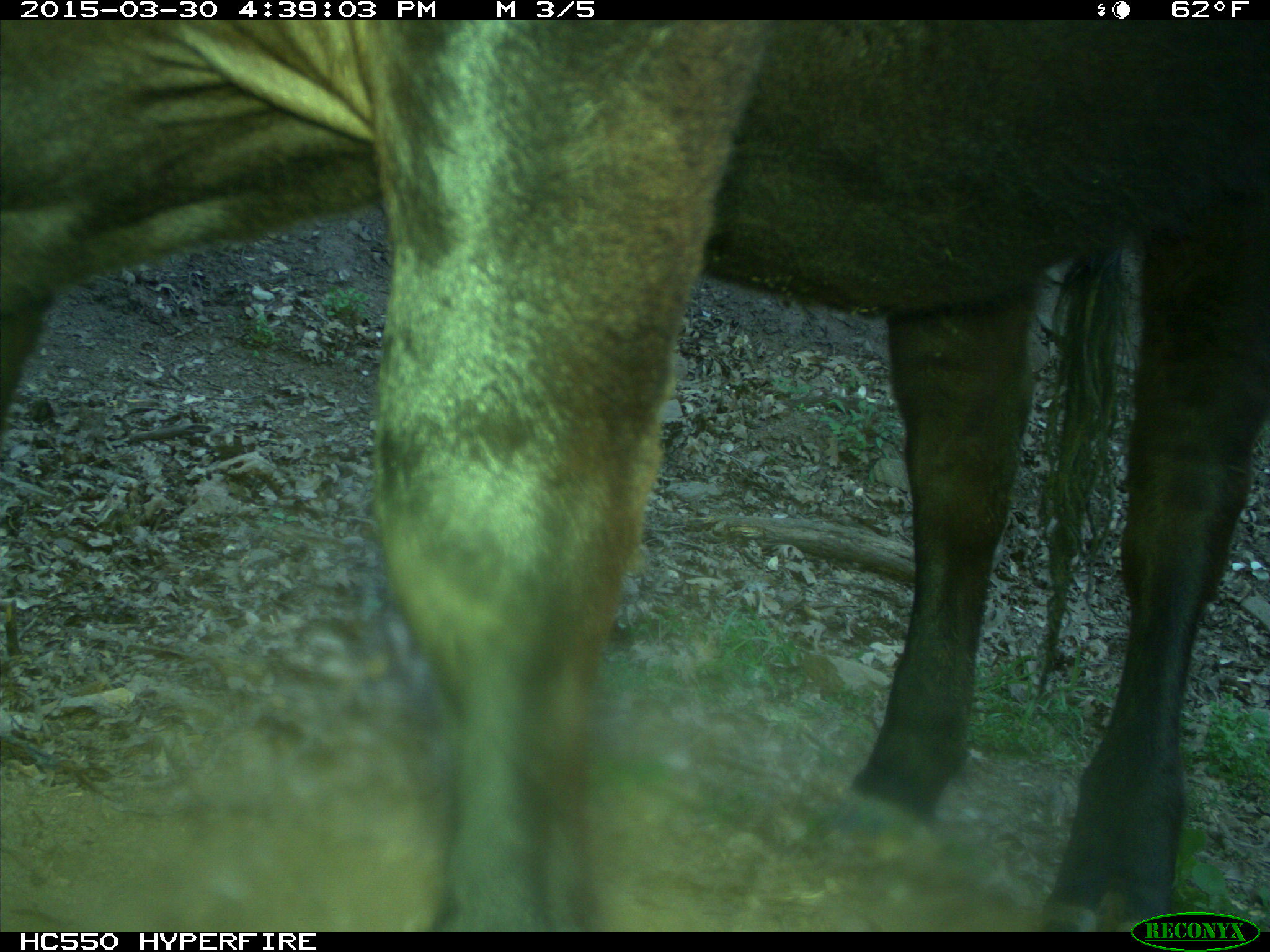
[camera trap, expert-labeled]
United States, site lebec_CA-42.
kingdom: Animalia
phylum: Chordata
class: Mammalia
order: Artiodactyla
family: Bovidae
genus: Bos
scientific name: Bos taurus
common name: domestic cow